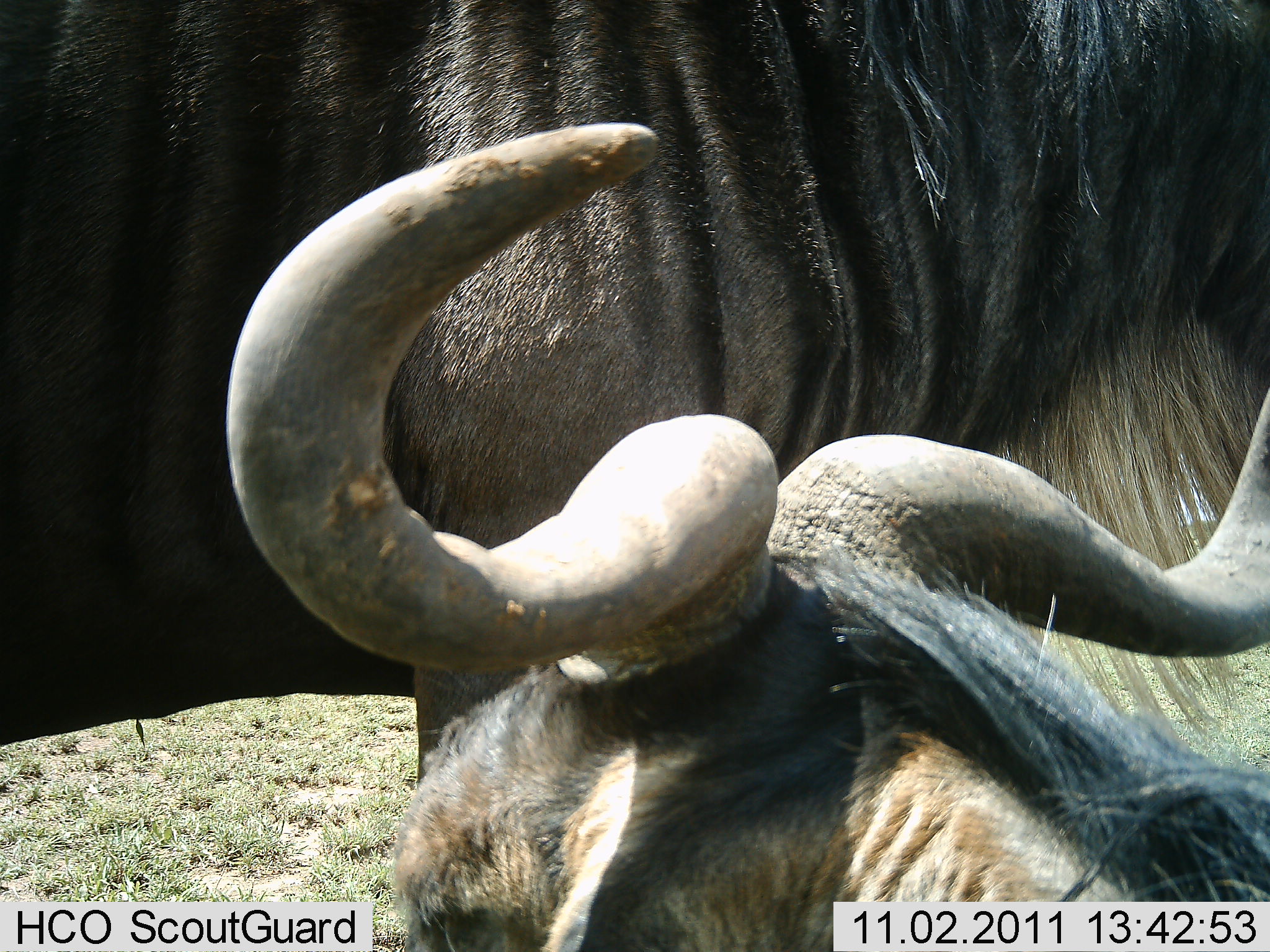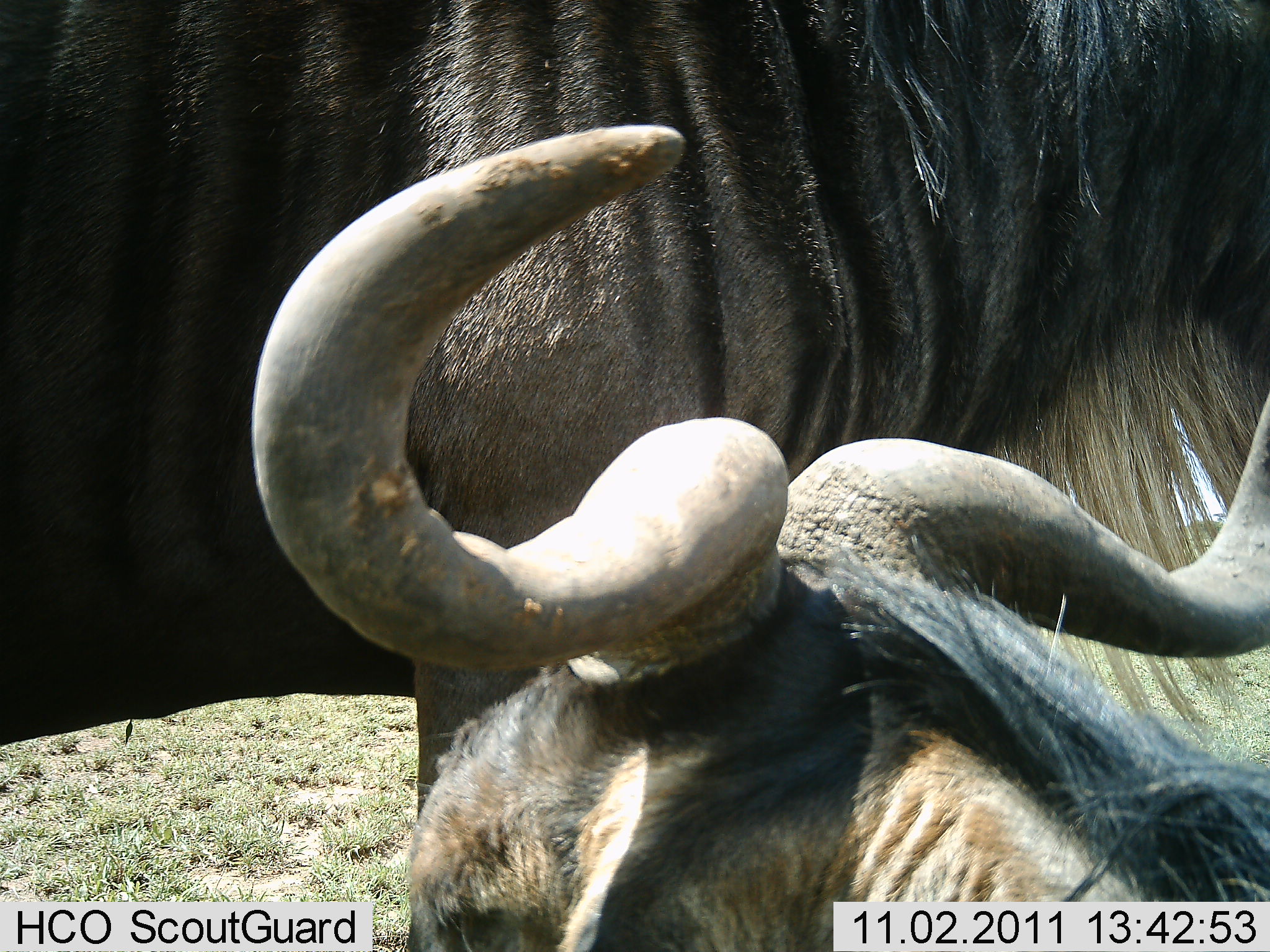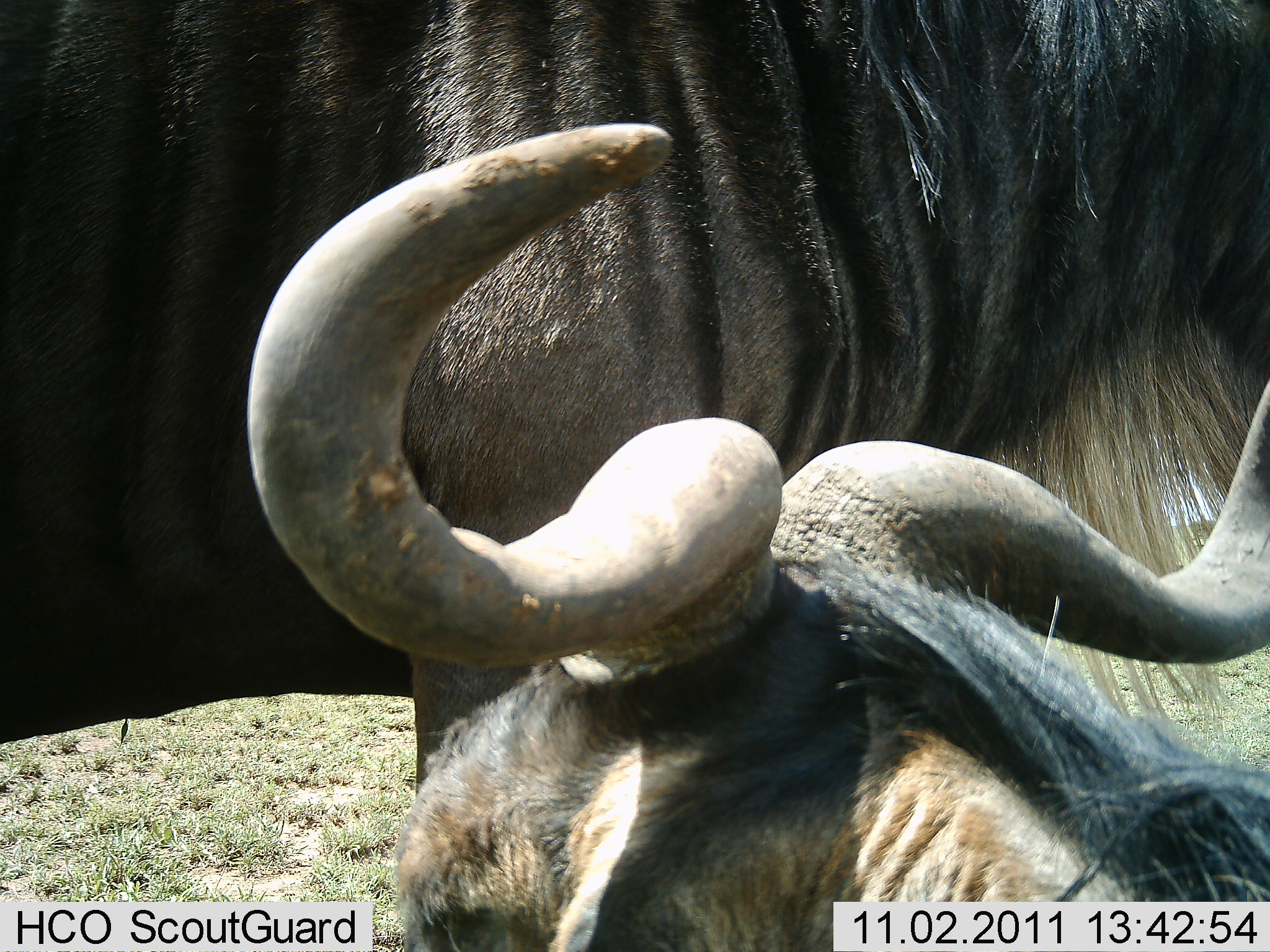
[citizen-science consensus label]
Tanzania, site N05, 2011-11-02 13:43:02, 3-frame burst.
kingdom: Animalia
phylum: Chordata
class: Mammalia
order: Artiodactyla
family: Bovidae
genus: Connochaetes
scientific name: Connochaetes taurinus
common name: blue wildebeest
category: wildebeest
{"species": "wildebeest (blue wildebeest) (Connochaetes taurinus)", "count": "2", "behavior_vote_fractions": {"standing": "82%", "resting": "55%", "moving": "0%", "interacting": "0%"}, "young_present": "0%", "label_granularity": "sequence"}